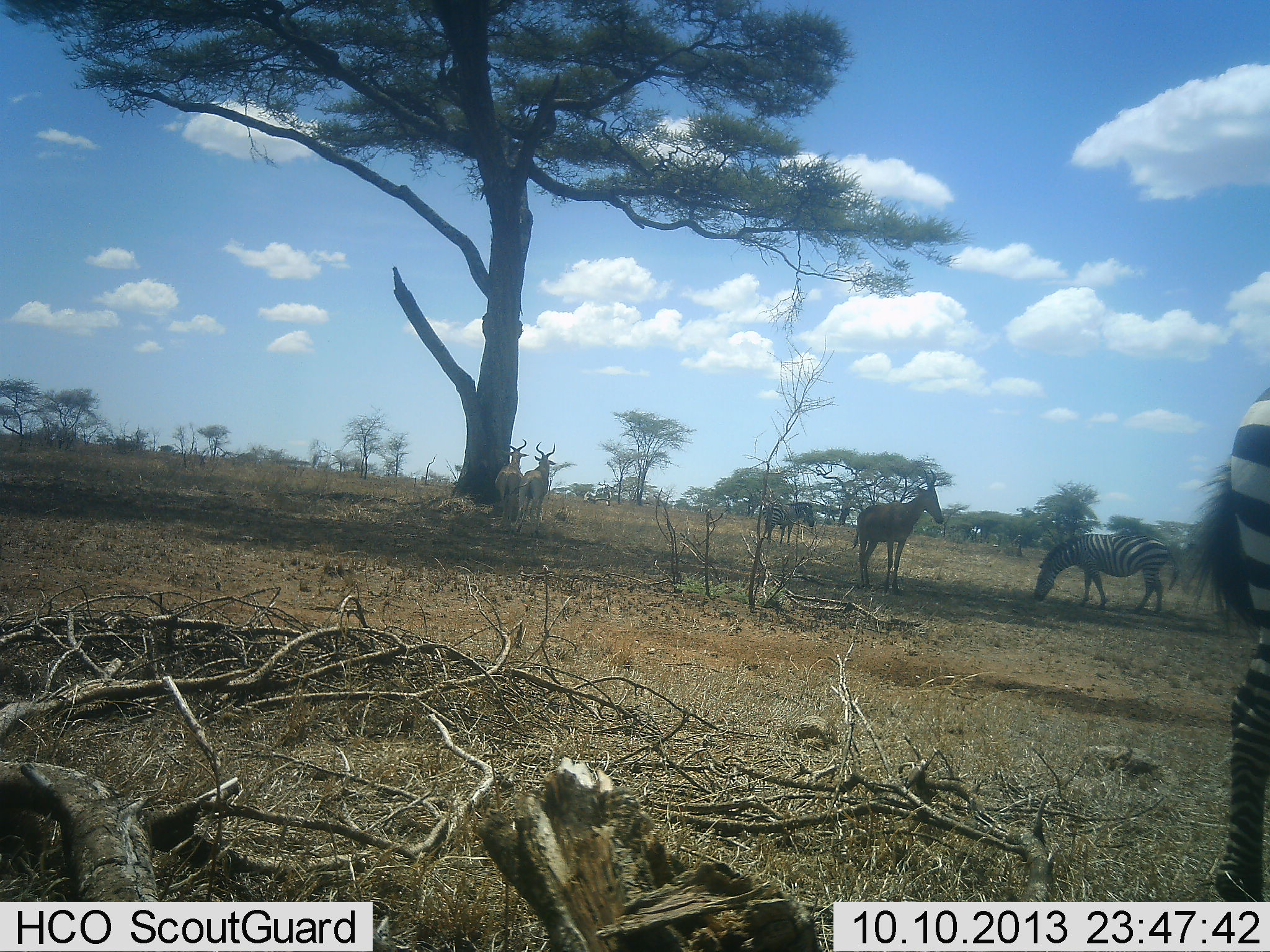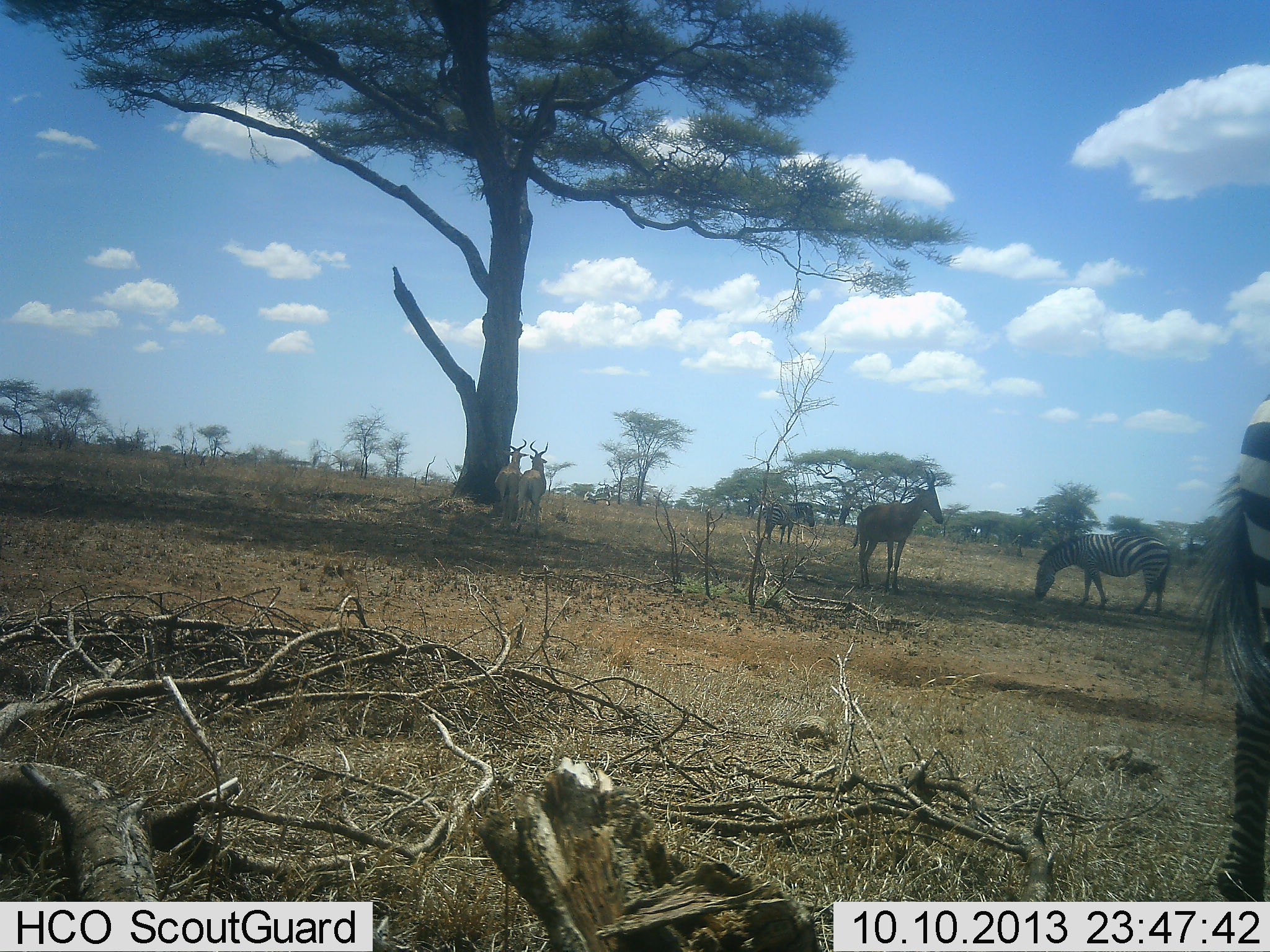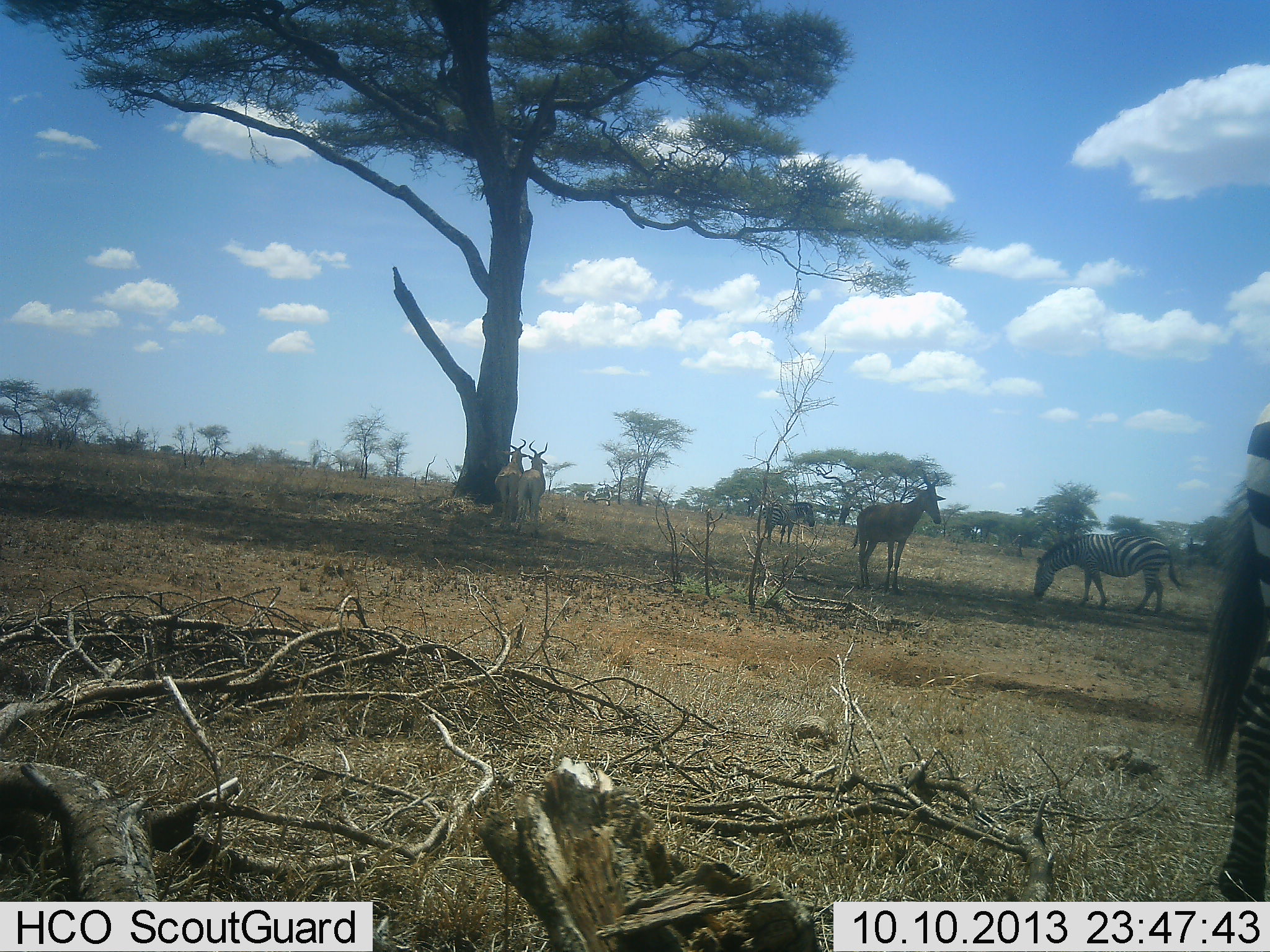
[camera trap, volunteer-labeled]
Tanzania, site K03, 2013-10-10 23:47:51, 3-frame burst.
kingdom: Animalia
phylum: Chordata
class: Mammalia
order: Artiodactyla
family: Bovidae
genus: Alcelaphus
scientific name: Alcelaphus buselaphus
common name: hartebeest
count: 3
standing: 92%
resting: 0%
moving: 17%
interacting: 0%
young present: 0%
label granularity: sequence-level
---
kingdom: Animalia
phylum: Chordata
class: Mammalia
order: Perissodactyla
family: Equidae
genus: Equus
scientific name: Equus quagga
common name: plains zebra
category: zebra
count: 3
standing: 67%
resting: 0%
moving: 33%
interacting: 0%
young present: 0%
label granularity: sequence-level